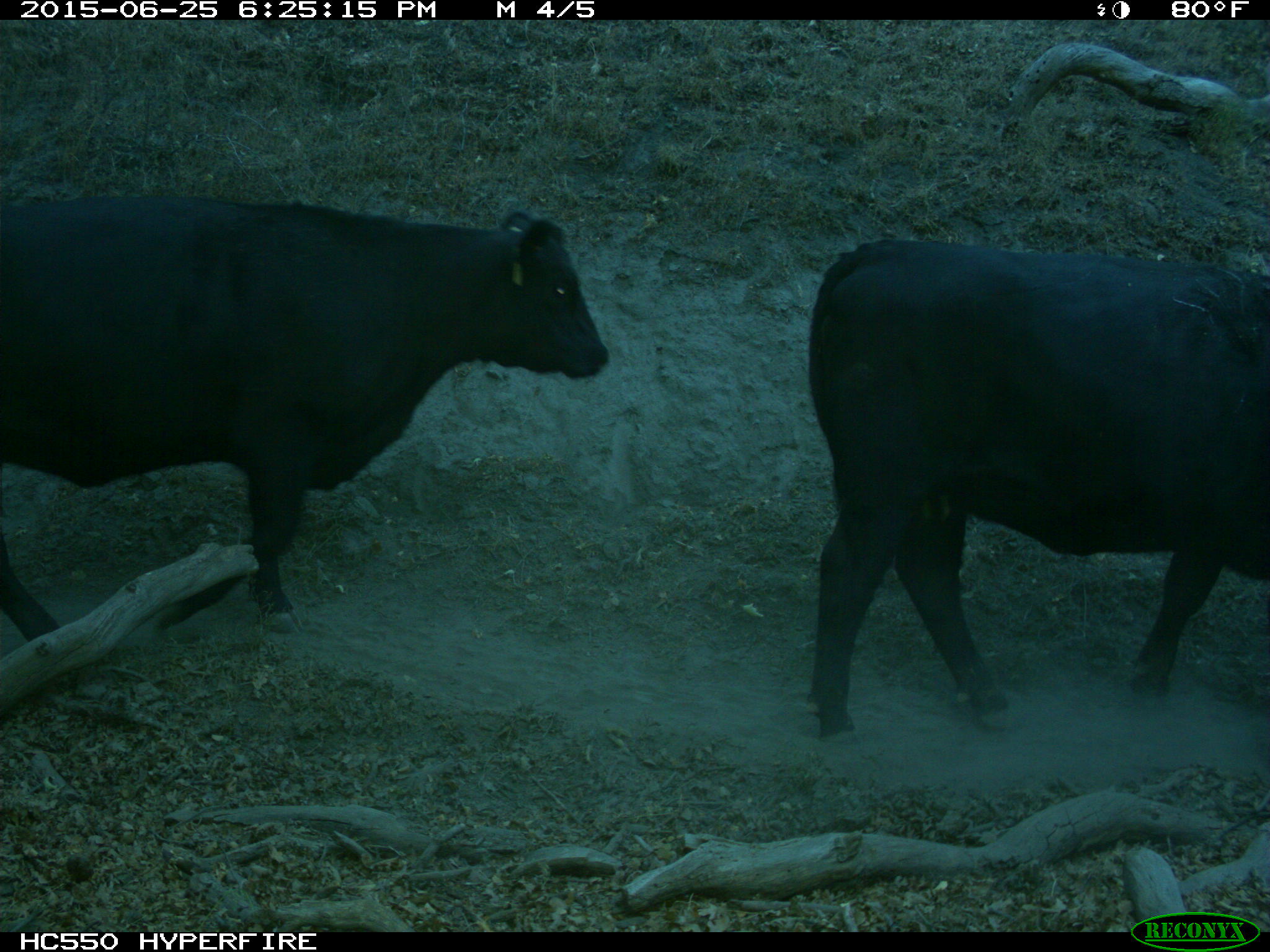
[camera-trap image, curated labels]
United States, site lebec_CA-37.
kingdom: Animalia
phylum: Chordata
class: Mammalia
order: Artiodactyla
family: Bovidae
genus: Bos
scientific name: Bos taurus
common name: domestic cow